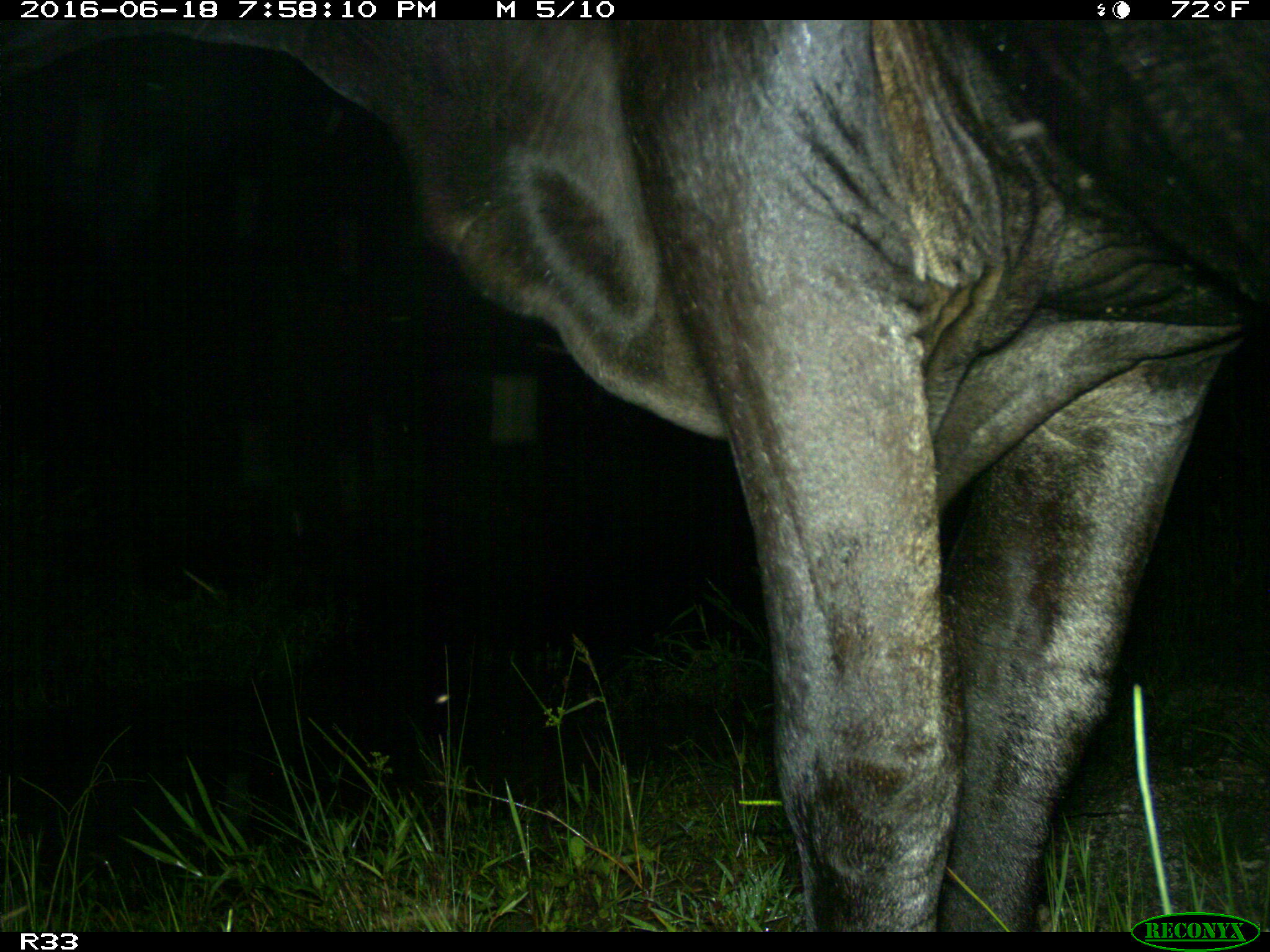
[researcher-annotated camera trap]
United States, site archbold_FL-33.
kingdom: Animalia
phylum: Chordata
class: Mammalia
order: Artiodactyla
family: Bovidae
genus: Bos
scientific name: Bos taurus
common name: domestic cow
Bos taurus (domestic cow).